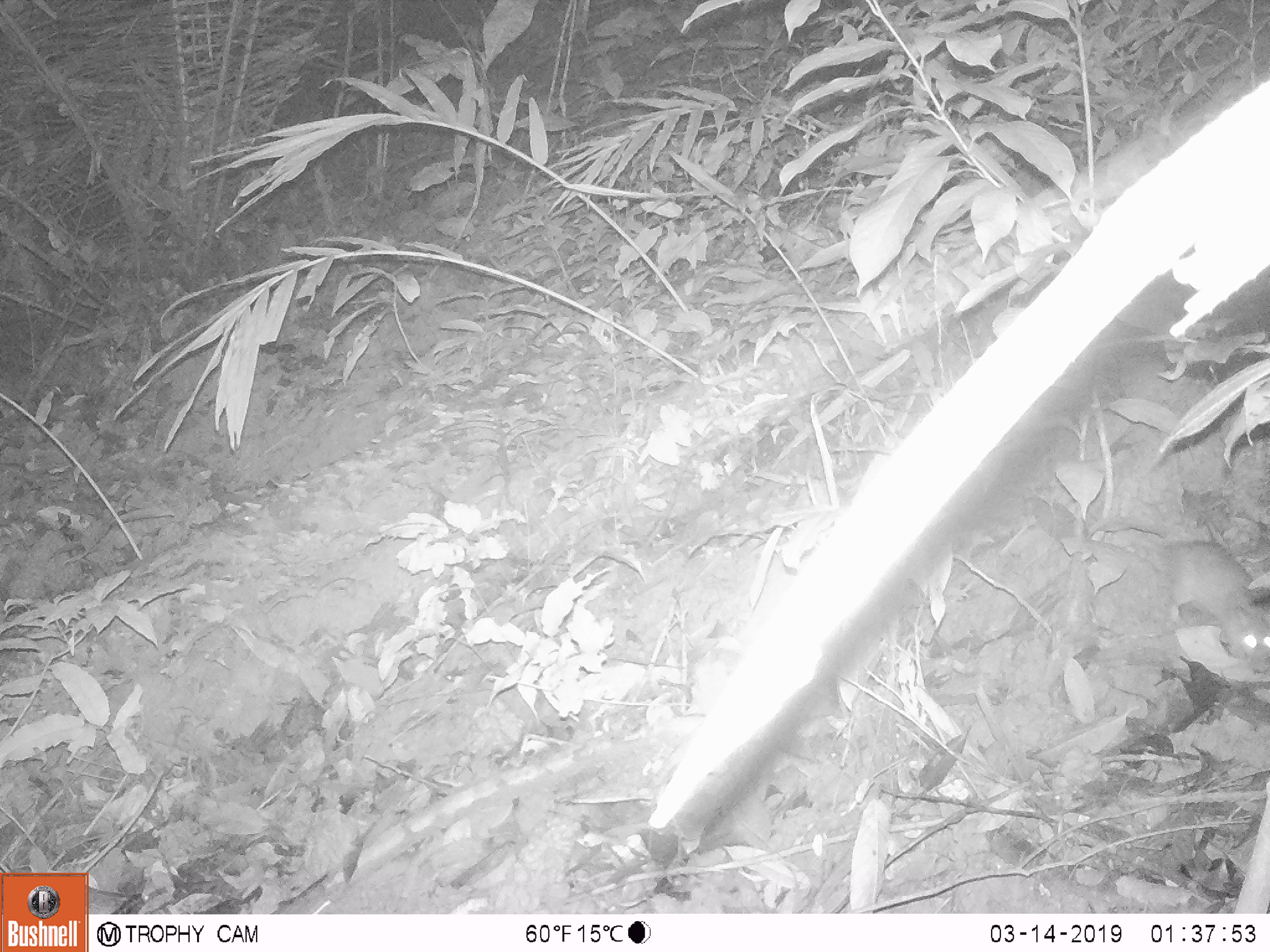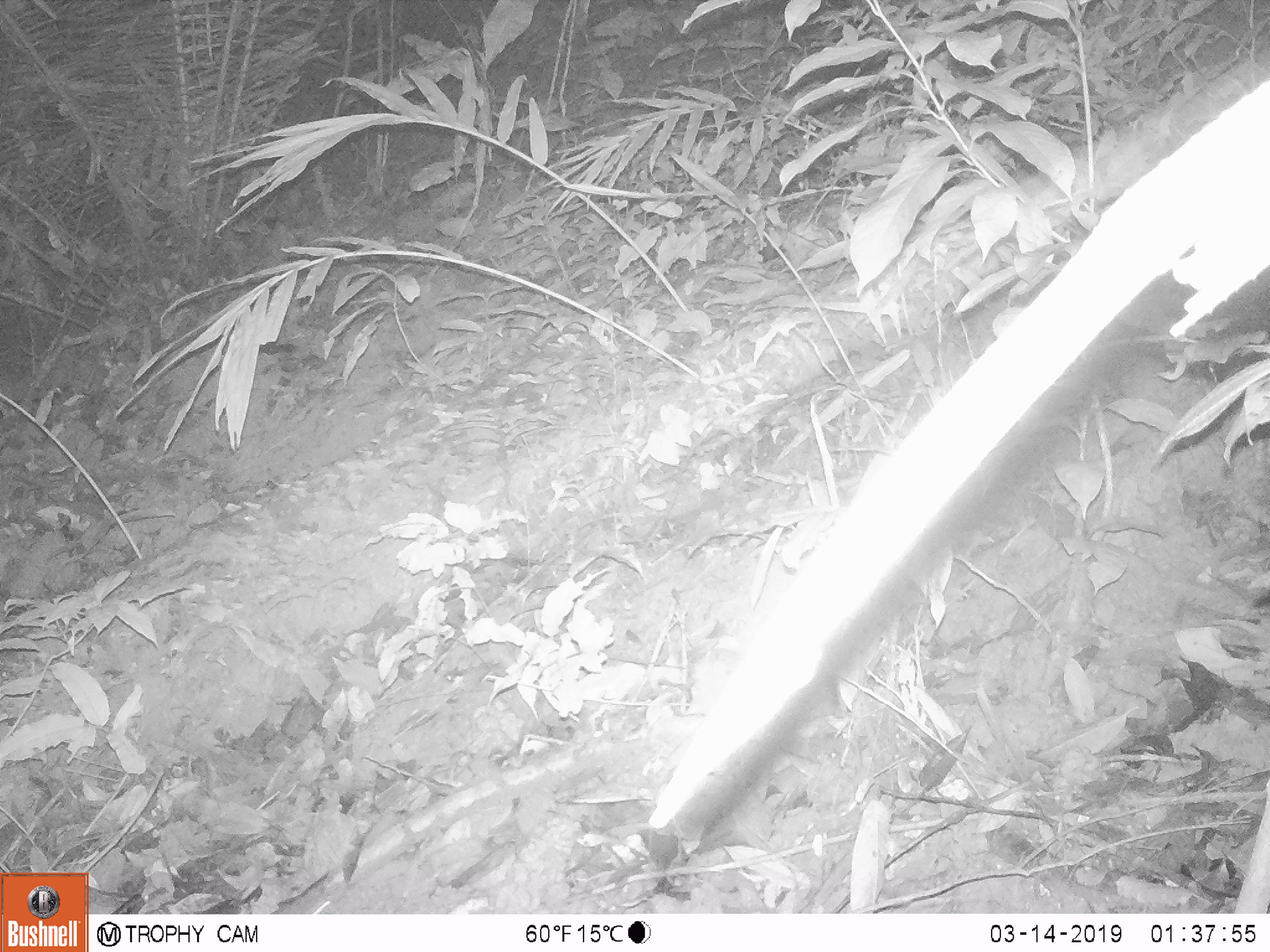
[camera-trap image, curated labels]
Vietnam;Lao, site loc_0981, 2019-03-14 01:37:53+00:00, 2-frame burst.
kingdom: Animalia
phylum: Chordata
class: Mammalia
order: Rodentia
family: Muridae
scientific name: Muridae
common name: old-world mice and rats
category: unidentified murid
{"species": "unidentified murid (old-world mice and rats) (Muridae)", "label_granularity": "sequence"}